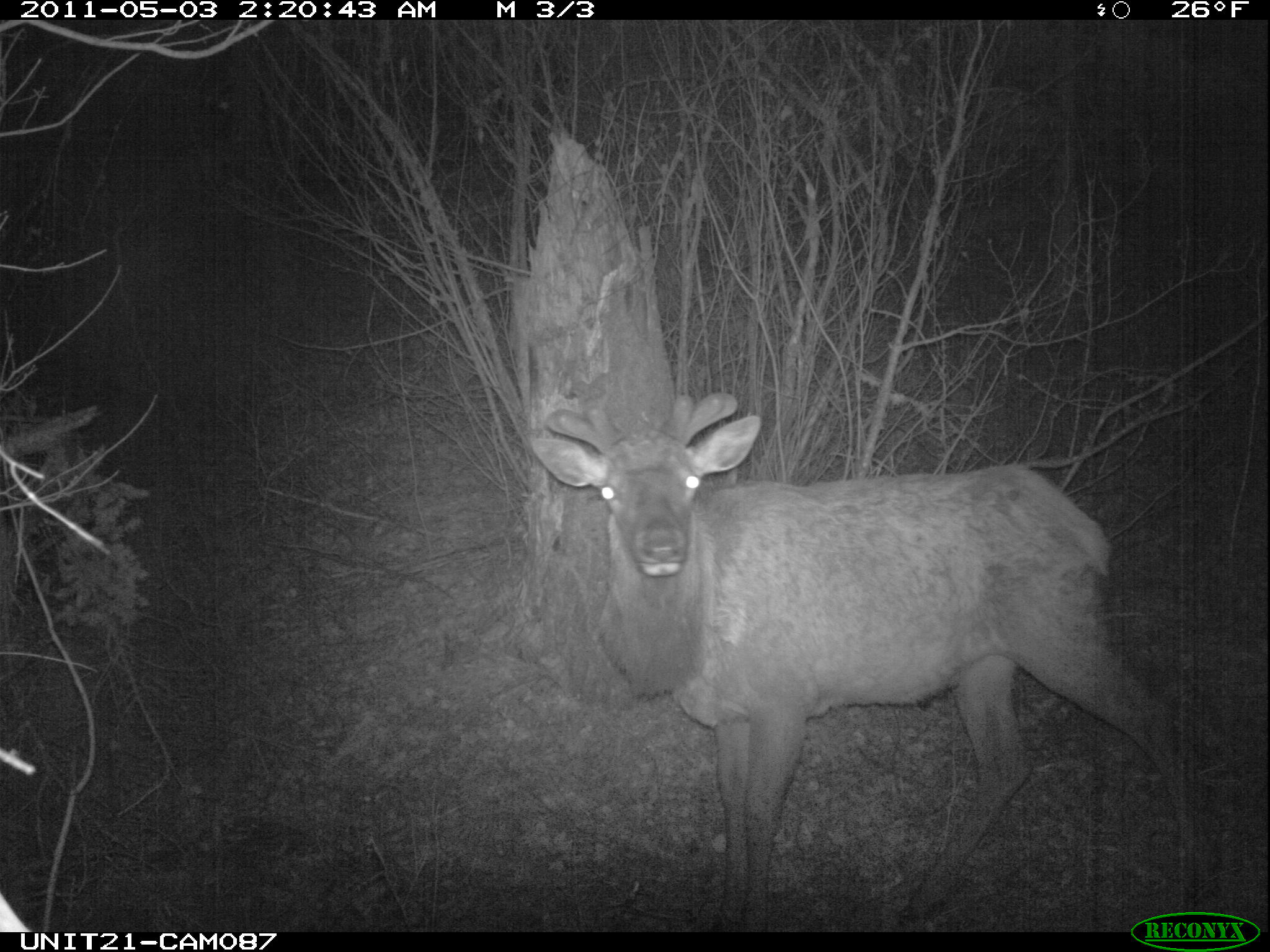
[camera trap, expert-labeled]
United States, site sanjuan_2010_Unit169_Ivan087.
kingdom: Animalia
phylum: Chordata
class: Mammalia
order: Artiodactyla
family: Cervidae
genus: Cervus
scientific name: Cervus elaphus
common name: red deer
Cervus elaphus (red deer).